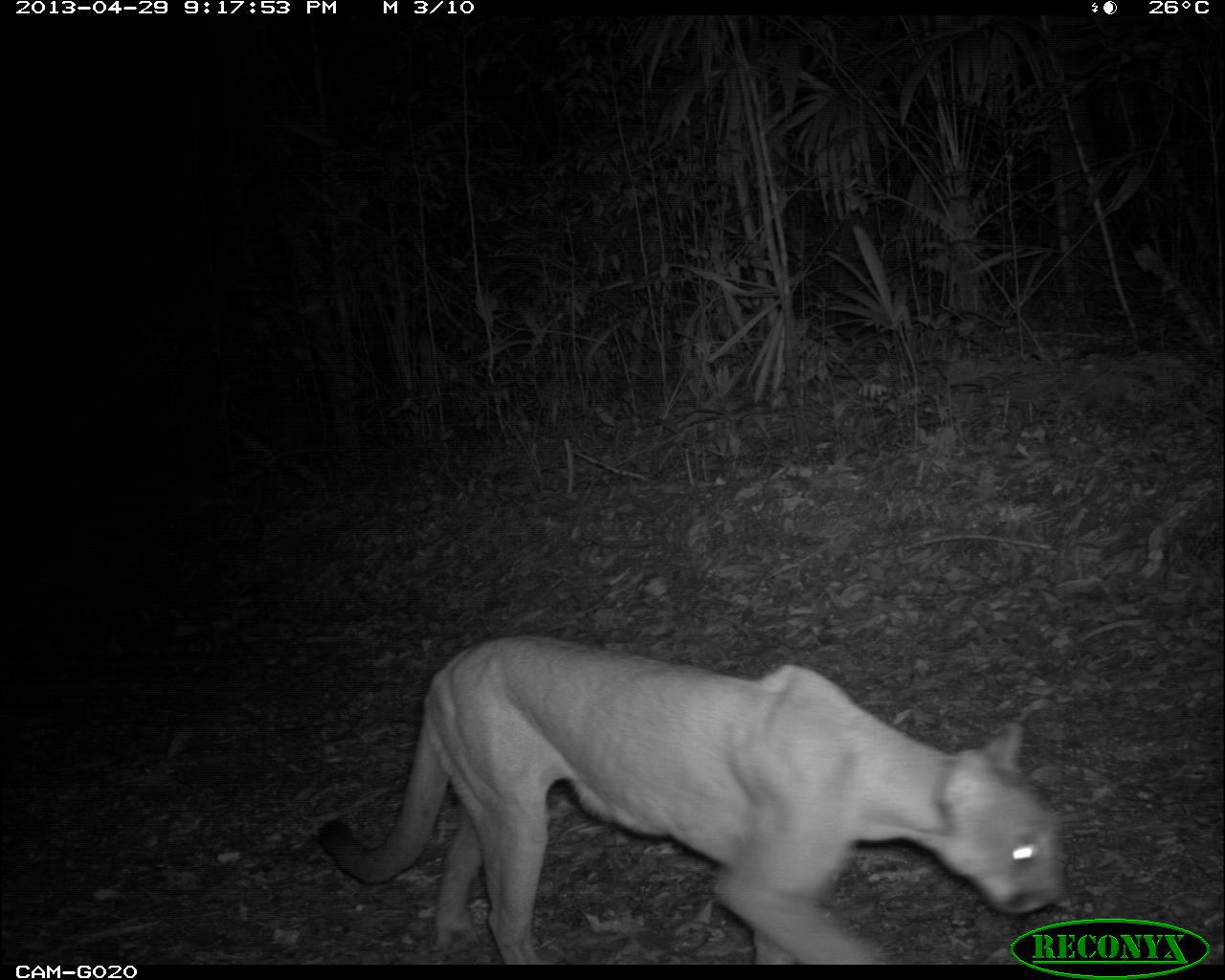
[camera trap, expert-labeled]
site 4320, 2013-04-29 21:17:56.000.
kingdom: Animalia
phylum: Chordata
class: Mammalia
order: Carnivora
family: Felidae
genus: Puma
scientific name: Puma concolor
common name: mountain lion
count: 1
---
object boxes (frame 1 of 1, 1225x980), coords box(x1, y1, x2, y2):
puma concolor: box(318, 633, 1068, 961)